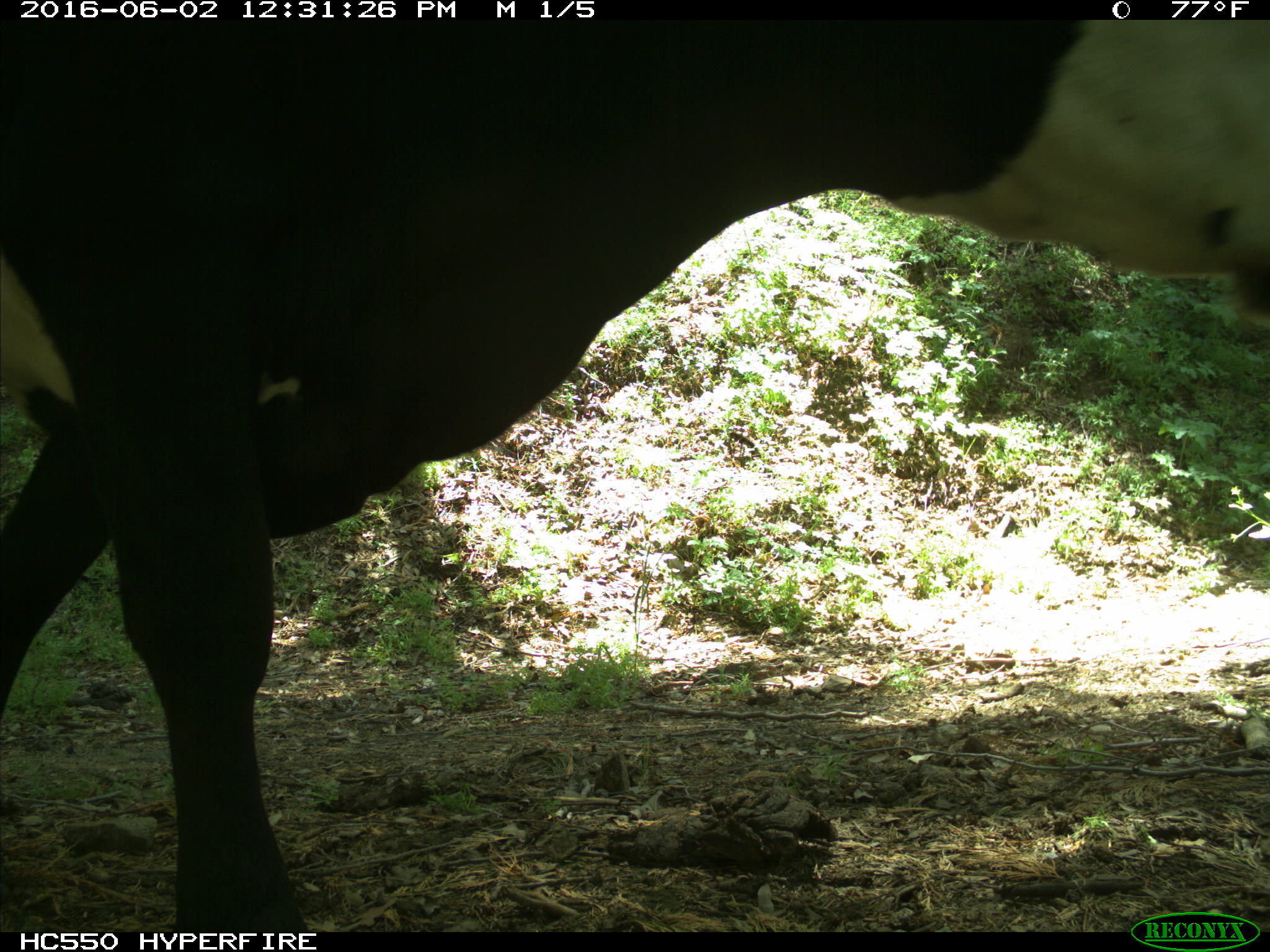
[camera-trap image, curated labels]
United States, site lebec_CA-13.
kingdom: Animalia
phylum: Chordata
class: Mammalia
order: Artiodactyla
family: Bovidae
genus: Bos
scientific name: Bos taurus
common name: domestic cow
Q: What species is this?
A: Bos taurus (domestic cow).